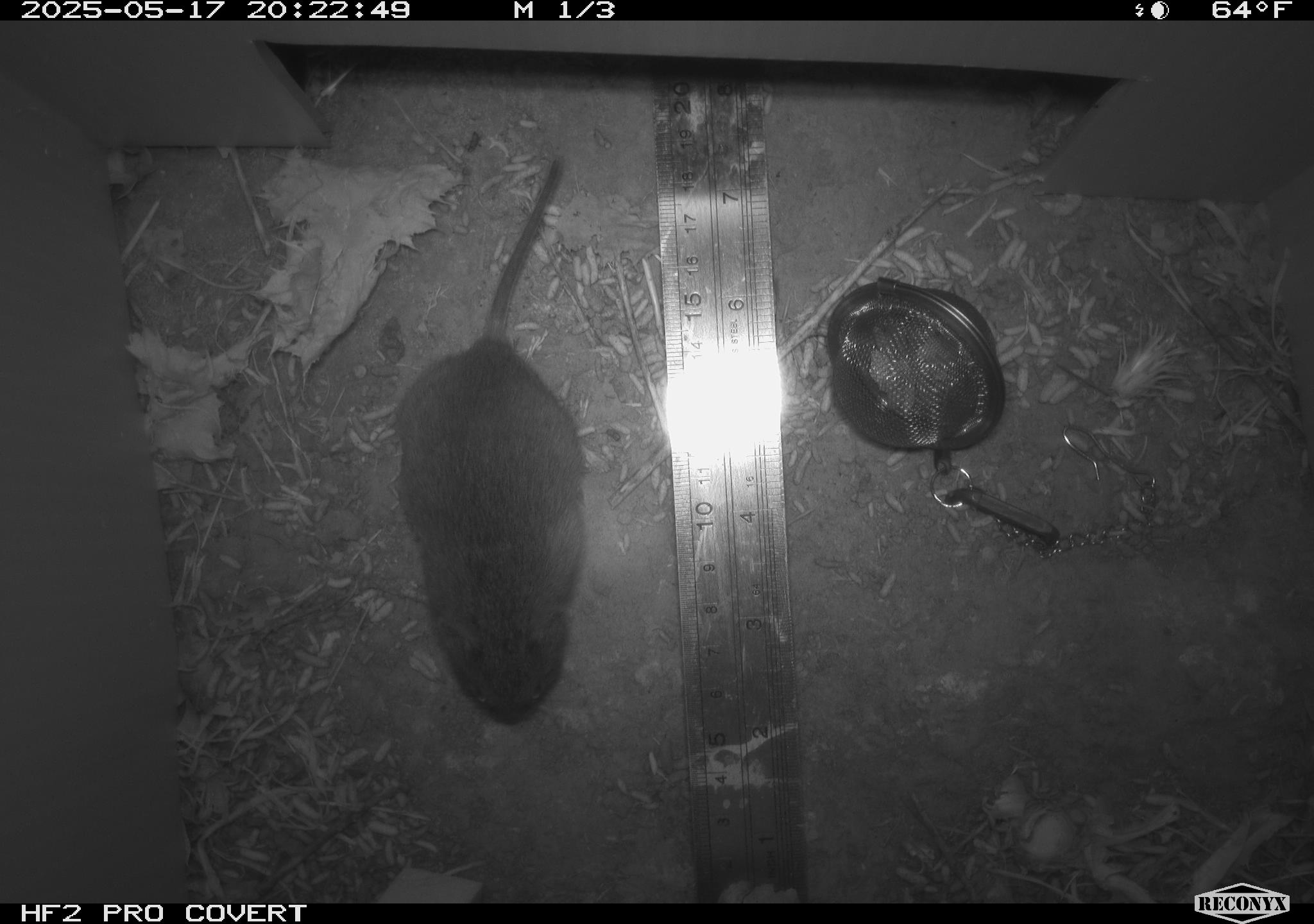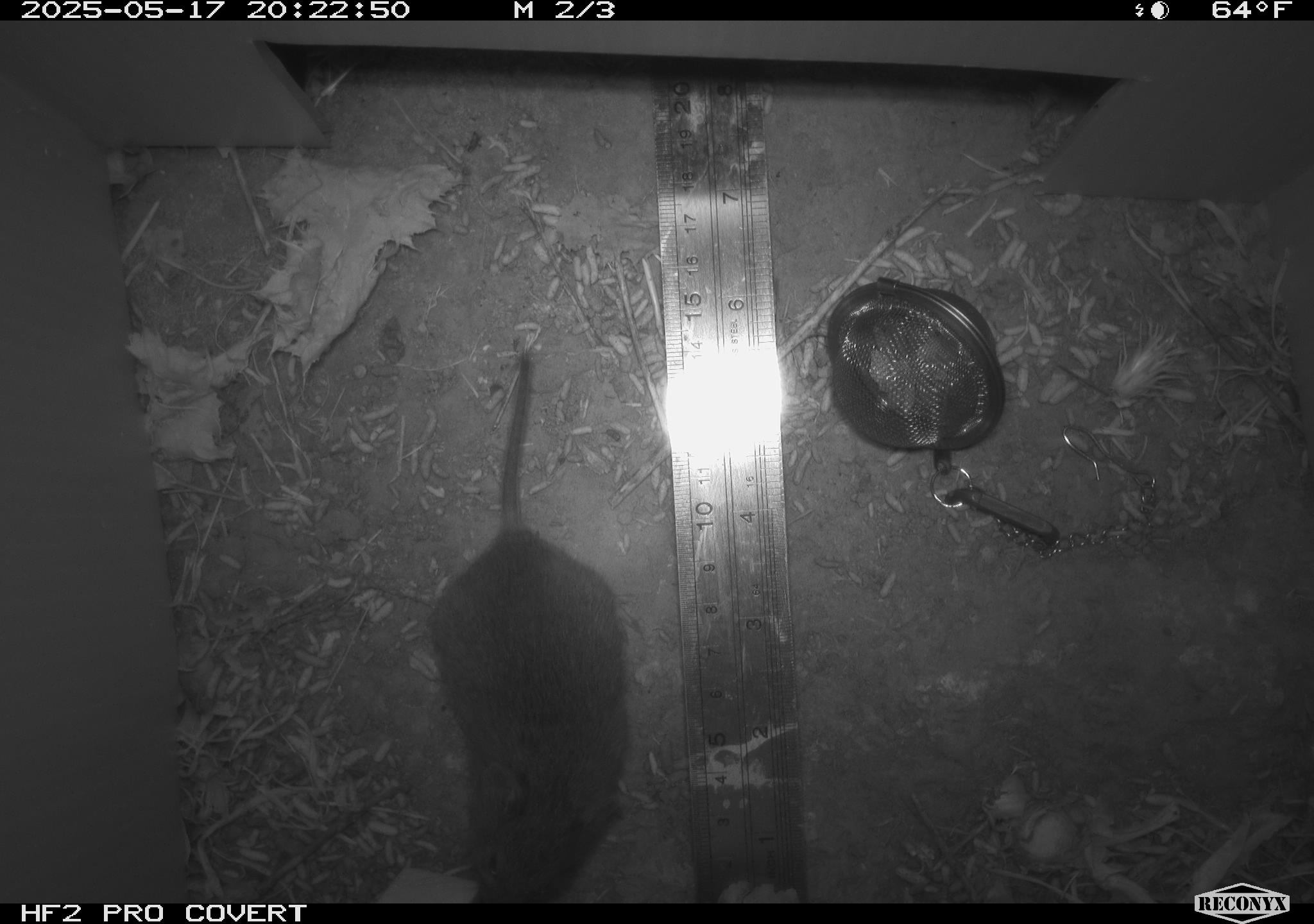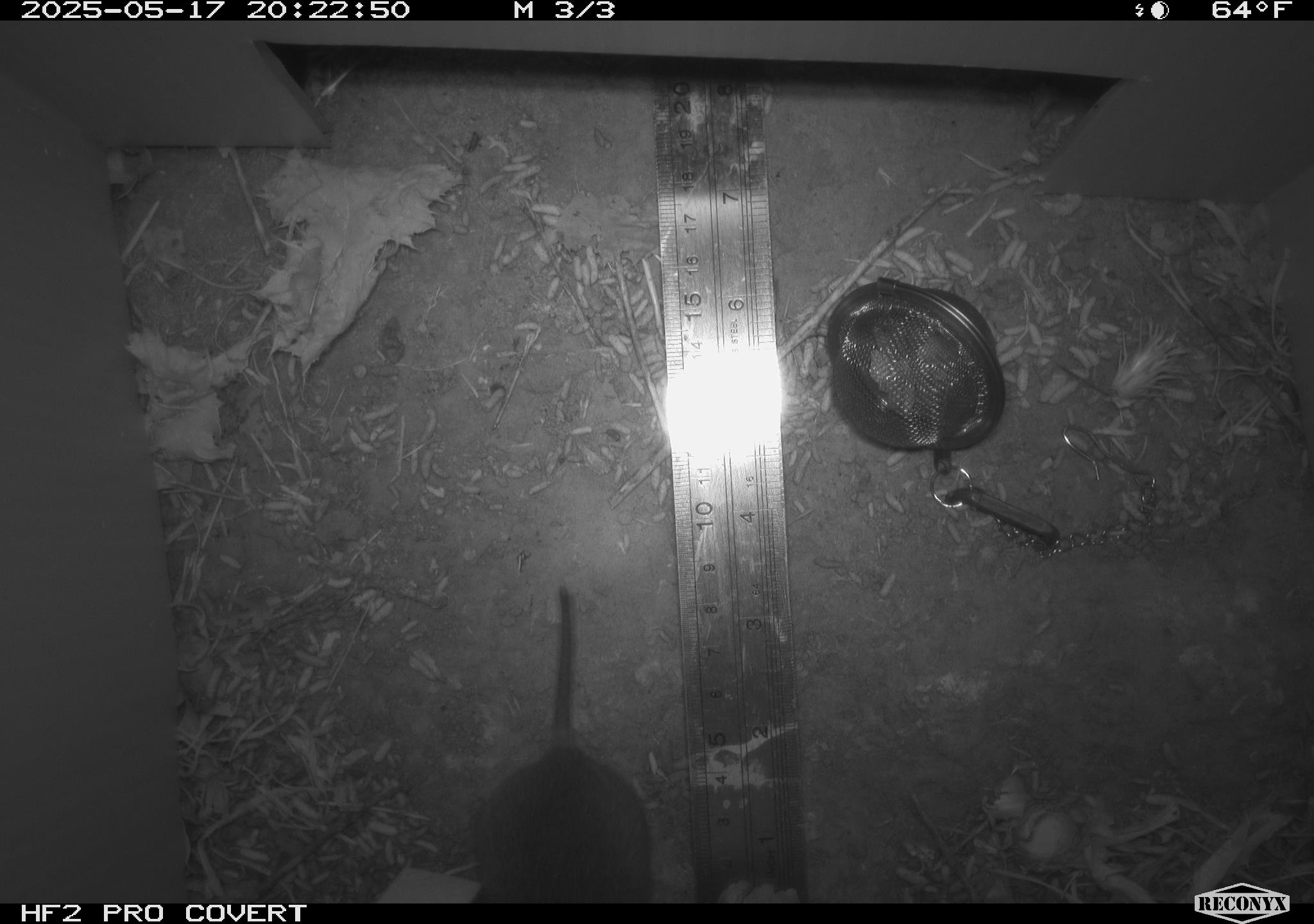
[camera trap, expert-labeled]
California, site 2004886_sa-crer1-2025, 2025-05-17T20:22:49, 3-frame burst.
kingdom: Animalia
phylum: Chordata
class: Mammalia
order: Rodentia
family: Cricetidae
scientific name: Arvicolinae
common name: voles, lemmings, and muskrats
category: arvicolinae subfamily